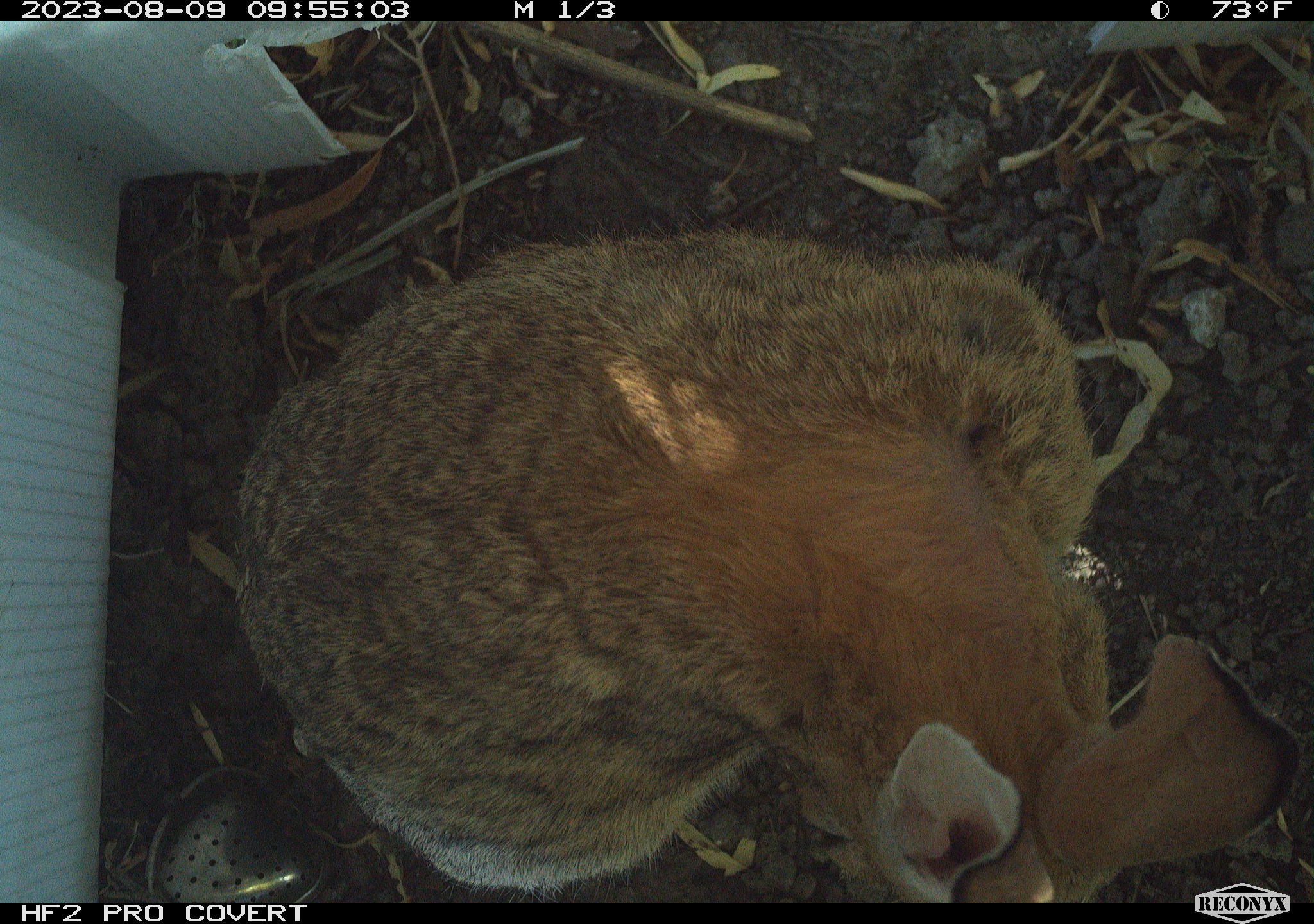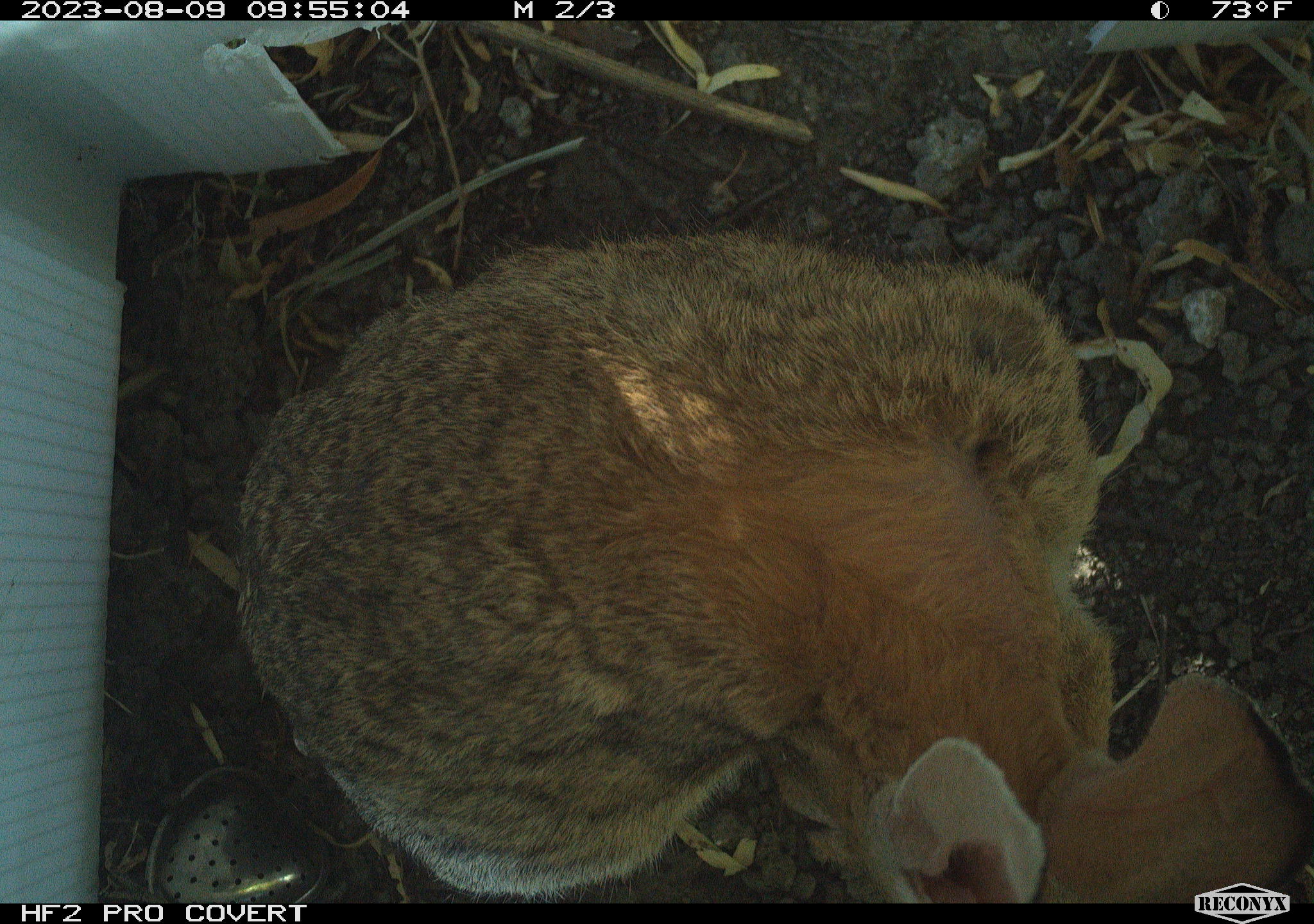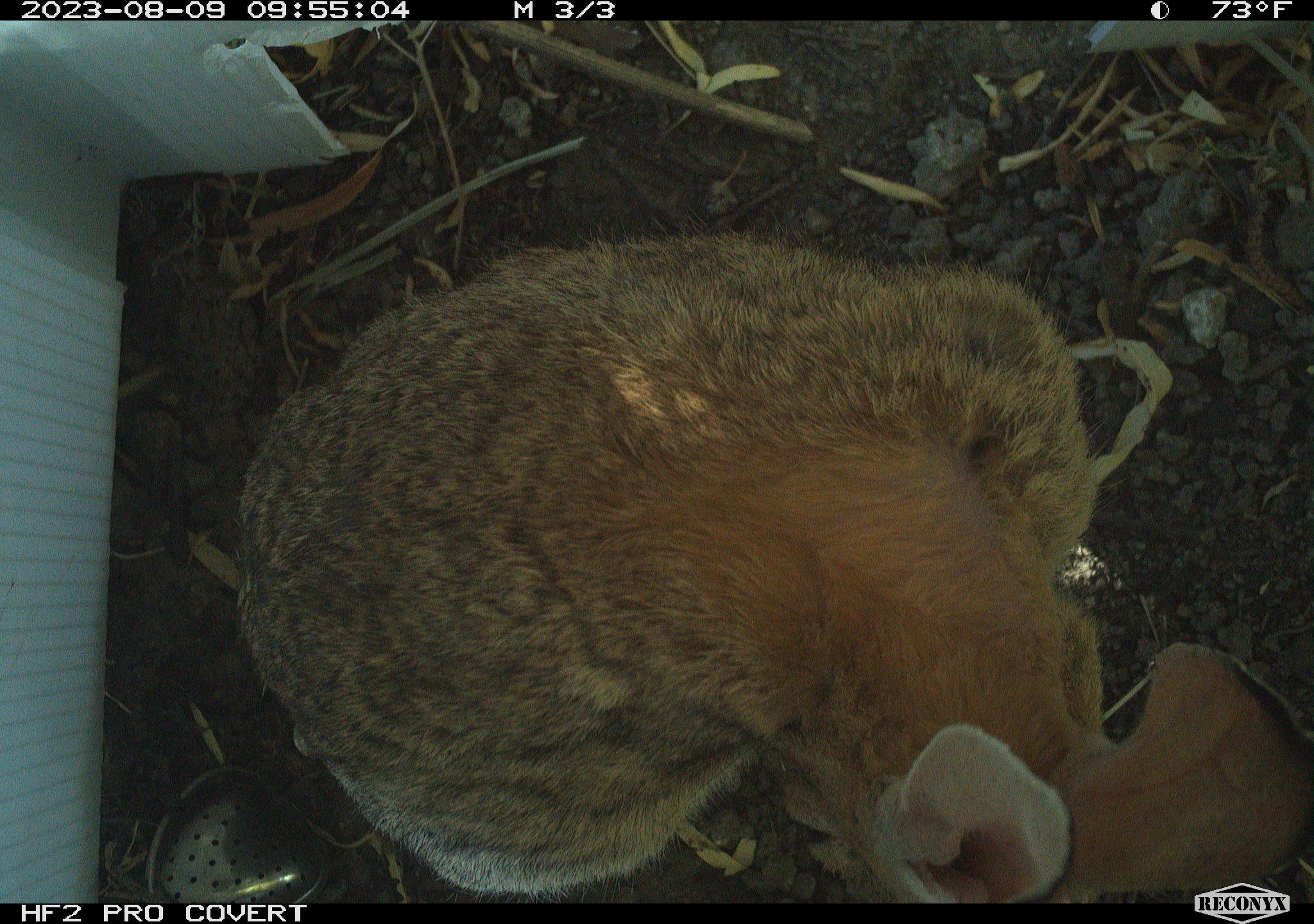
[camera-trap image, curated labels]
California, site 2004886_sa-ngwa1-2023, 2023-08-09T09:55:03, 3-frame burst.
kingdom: Animalia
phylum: Chordata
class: Mammalia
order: Lagomorpha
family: Leporidae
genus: Sylvilagus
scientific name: Sylvilagus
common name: cottontail rabbits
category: sylvilagus species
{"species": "sylvilagus species (cottontail rabbits) (Sylvilagus)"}